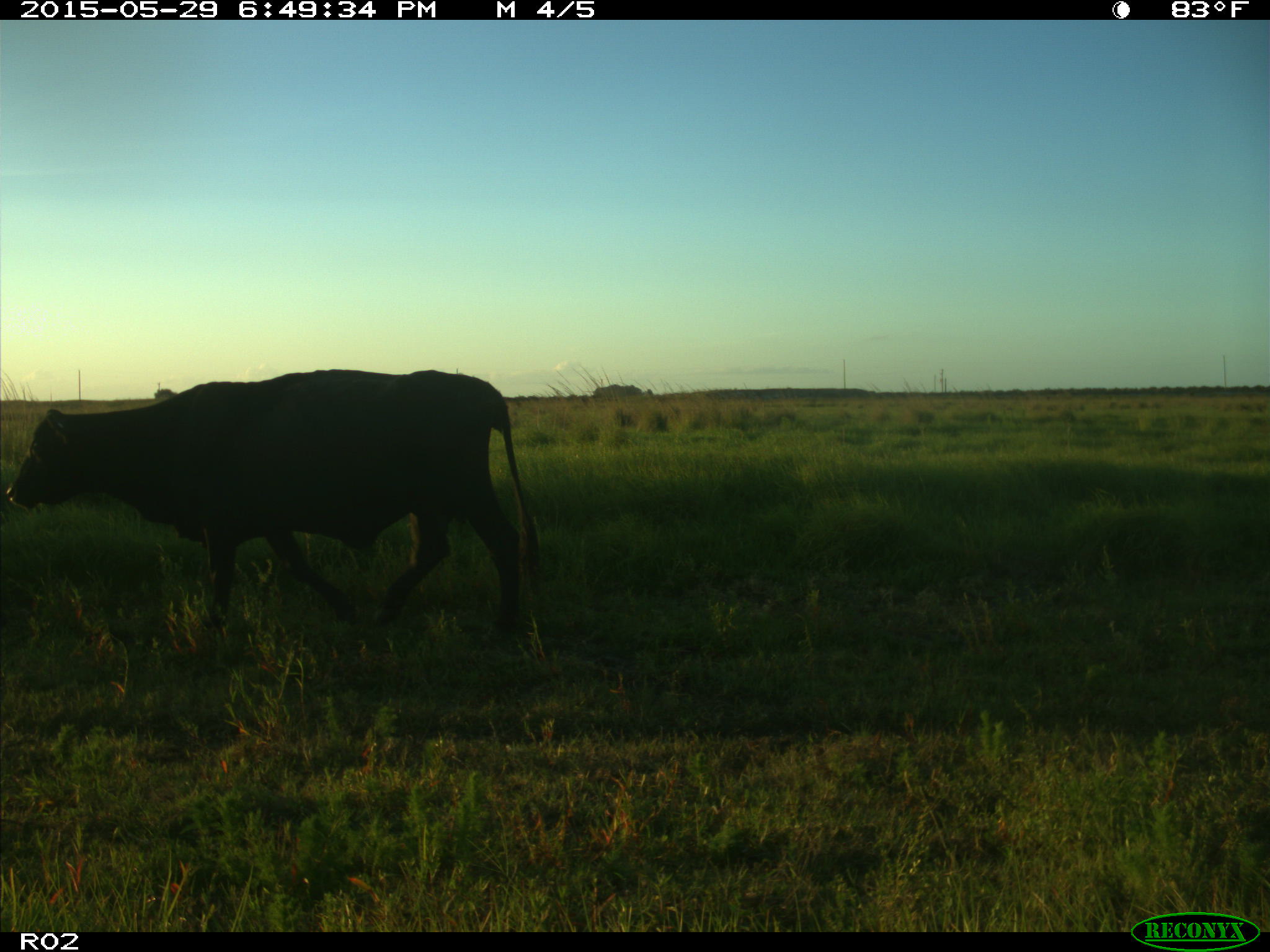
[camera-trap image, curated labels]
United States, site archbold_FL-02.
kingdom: Animalia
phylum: Chordata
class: Mammalia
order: Artiodactyla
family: Bovidae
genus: Bos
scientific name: Bos taurus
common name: domestic cow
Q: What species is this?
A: Bos taurus (domestic cow).